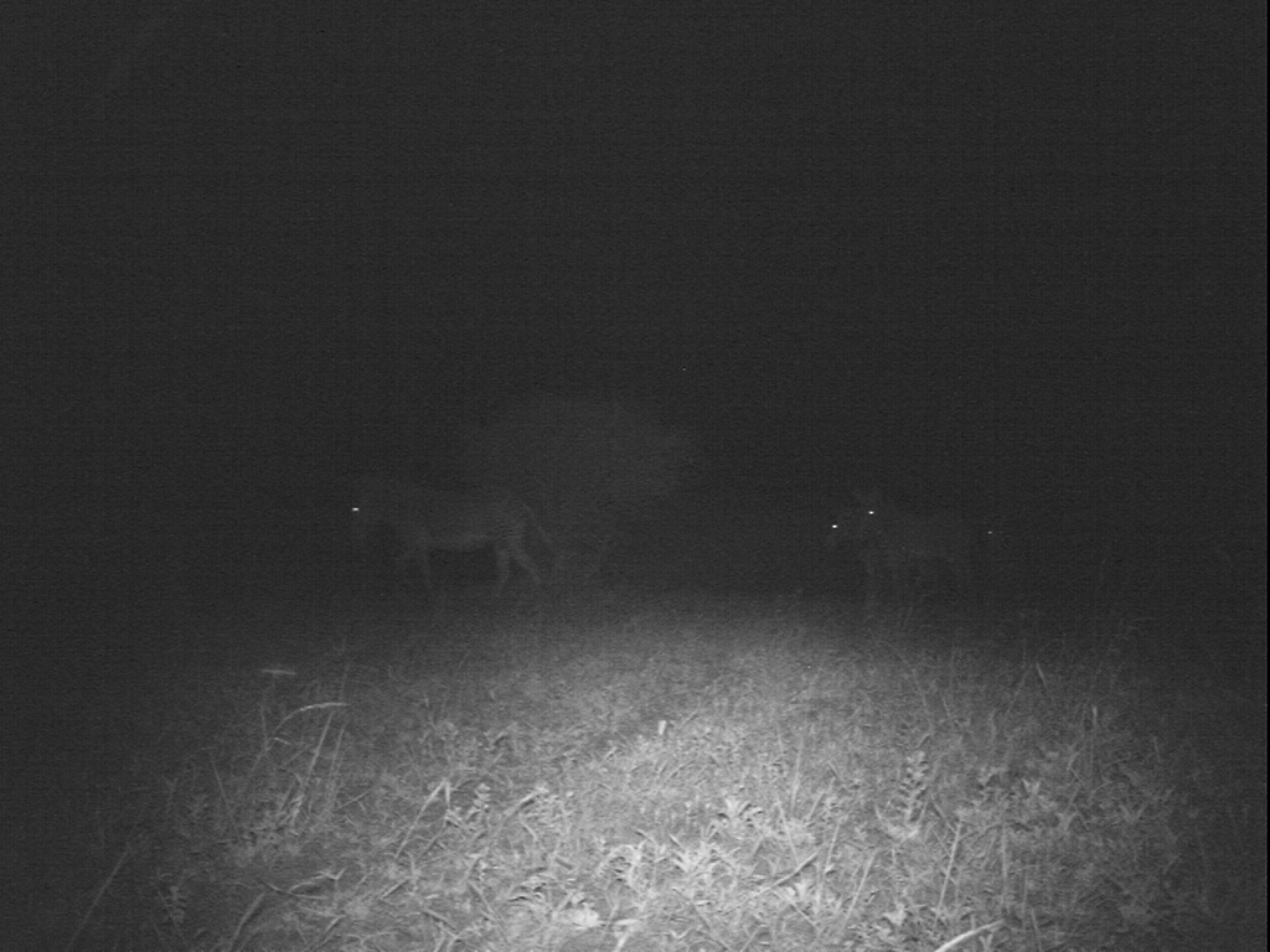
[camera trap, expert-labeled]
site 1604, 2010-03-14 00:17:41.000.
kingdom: Animalia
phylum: Chordata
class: Mammalia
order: Perissodactyla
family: Equidae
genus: Equus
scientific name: Equus grevyi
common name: grévy's zebra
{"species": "Equus grevyi (grévy's zebra)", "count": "3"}